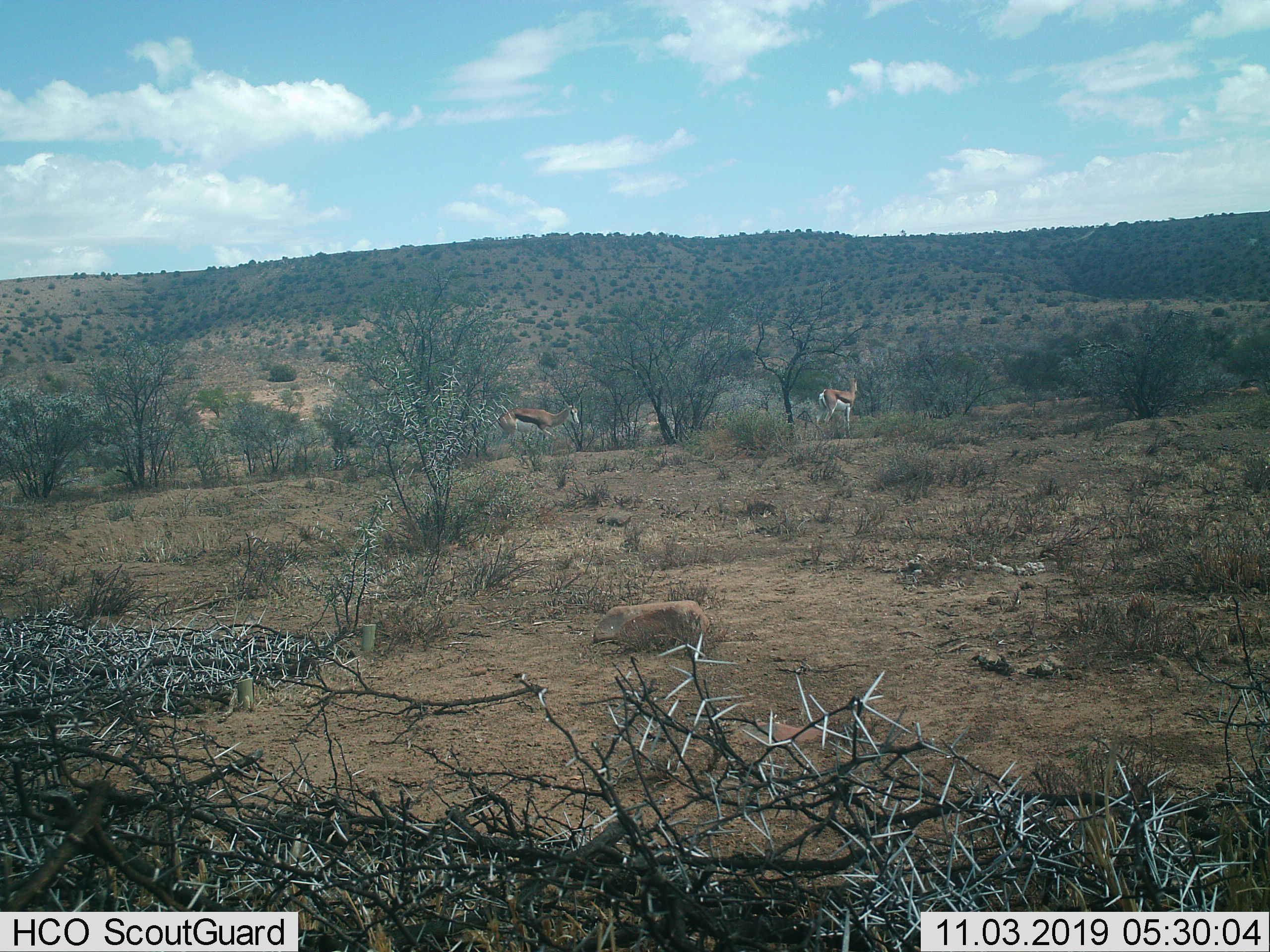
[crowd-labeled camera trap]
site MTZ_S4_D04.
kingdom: Animalia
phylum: Chordata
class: Mammalia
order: Artiodactyla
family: Bovidae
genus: Antidorcas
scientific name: Antidorcas marsupialis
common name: springbok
Springbok (Antidorcas marsupialis), count 2. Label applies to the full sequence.